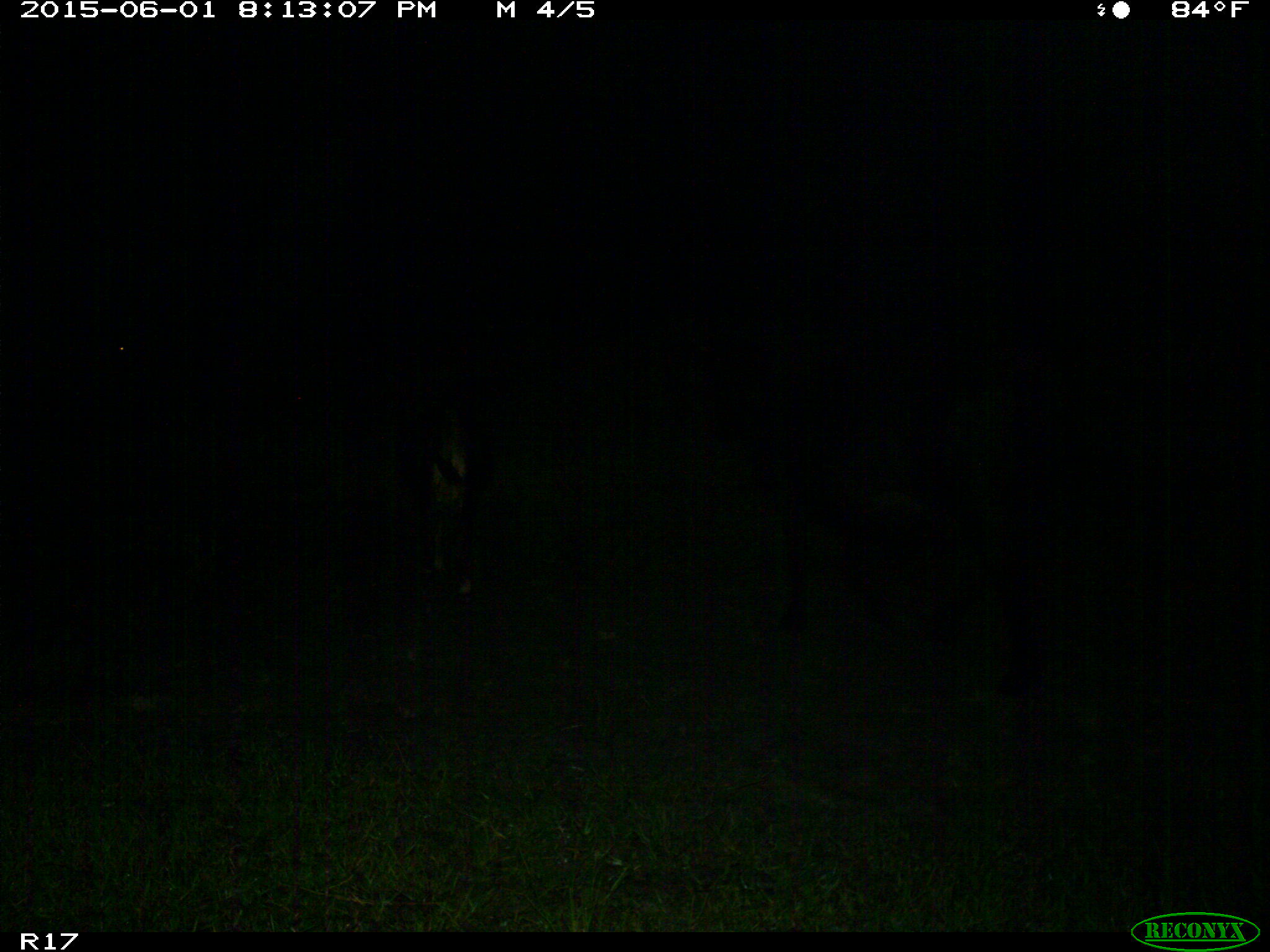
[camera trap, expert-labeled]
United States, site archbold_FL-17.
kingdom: Animalia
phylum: Chordata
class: Mammalia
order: Artiodactyla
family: Bovidae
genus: Bos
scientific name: Bos taurus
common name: domestic cow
Bos taurus (domestic cow).